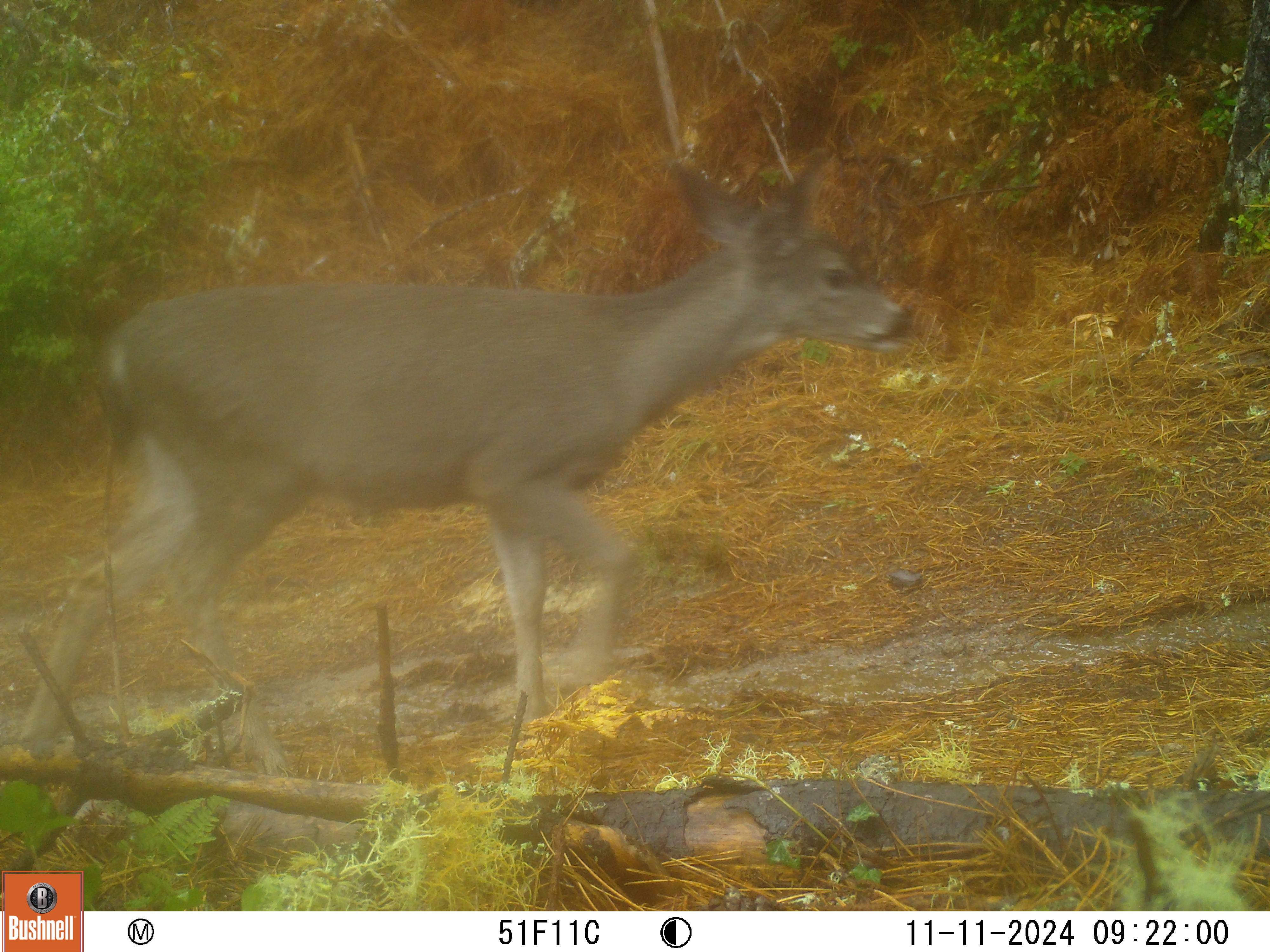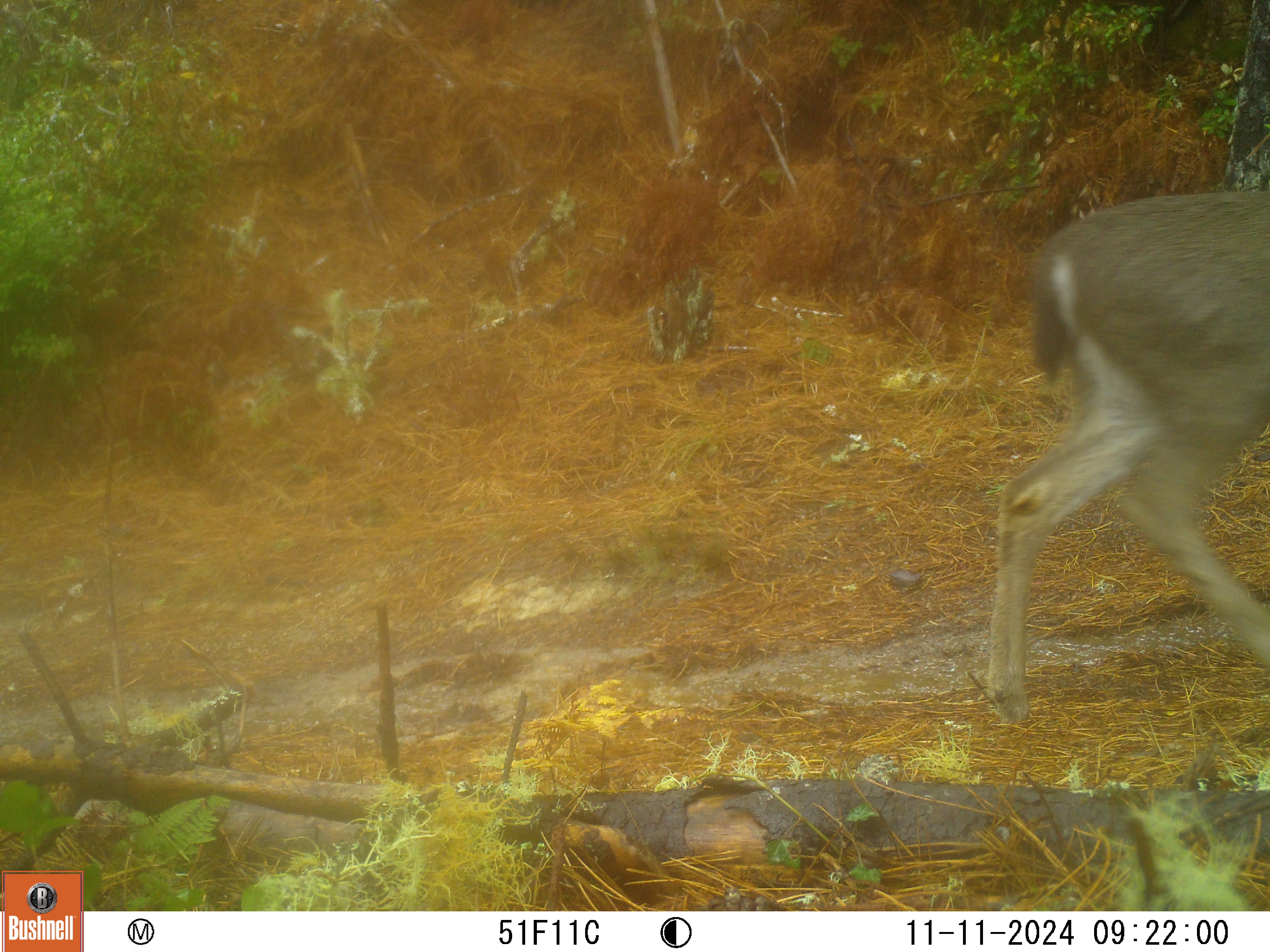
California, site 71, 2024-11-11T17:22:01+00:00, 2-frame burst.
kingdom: Animalia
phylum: Chordata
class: Mammalia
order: Artiodactyla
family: Cervidae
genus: Odocoileus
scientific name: Odocoileus hemionus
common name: mule deer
Mule deer (Odocoileus hemionus).